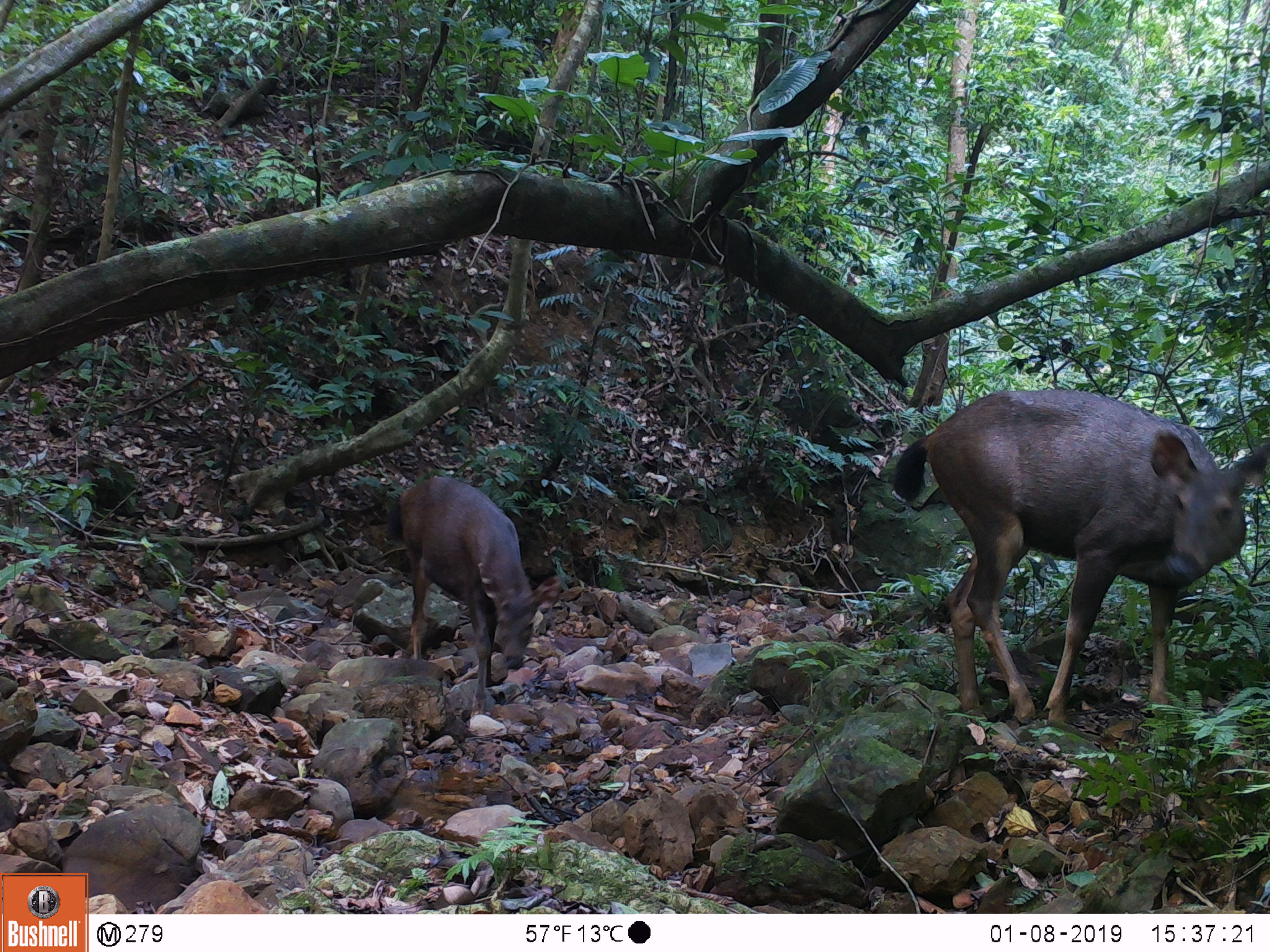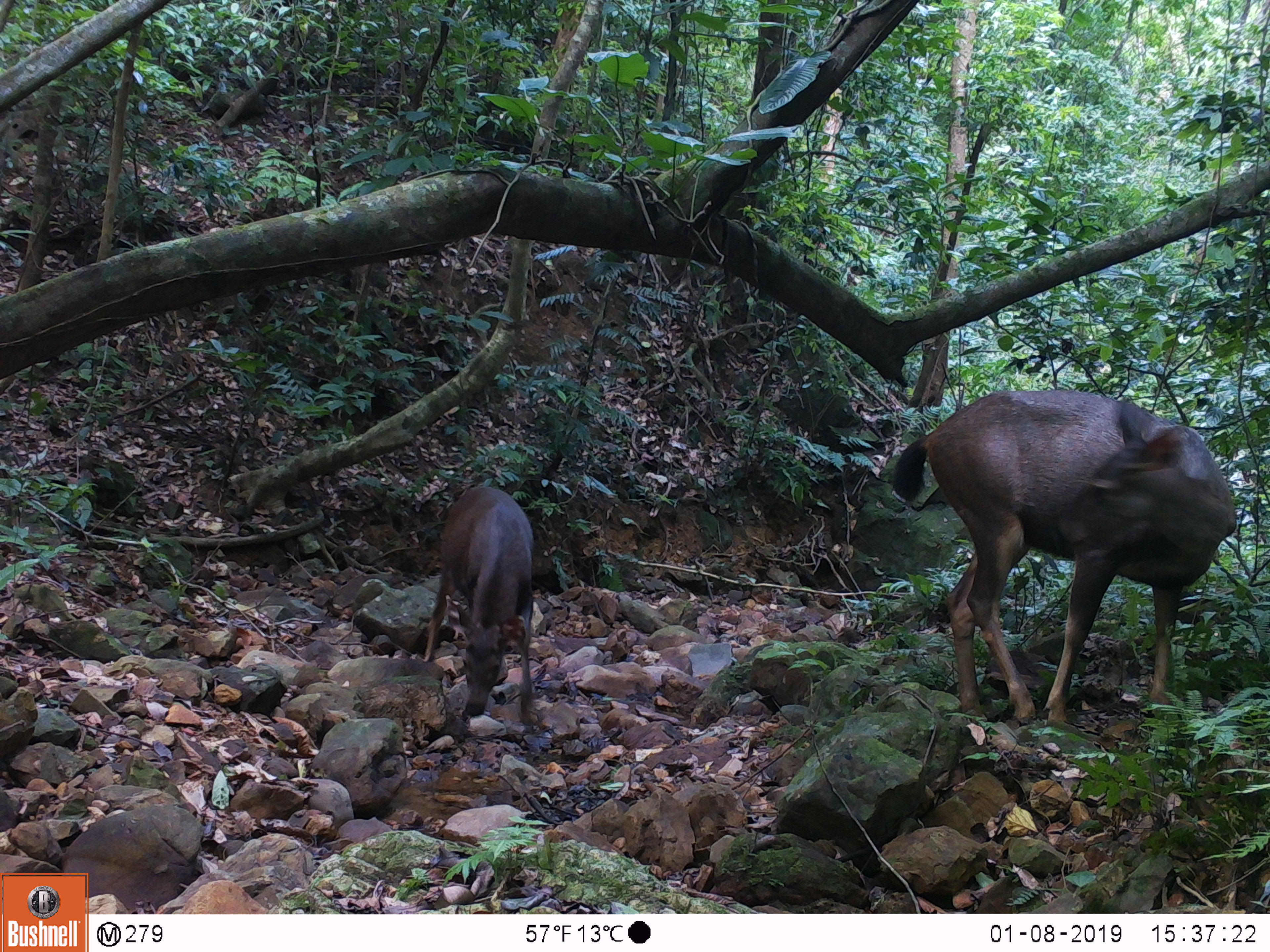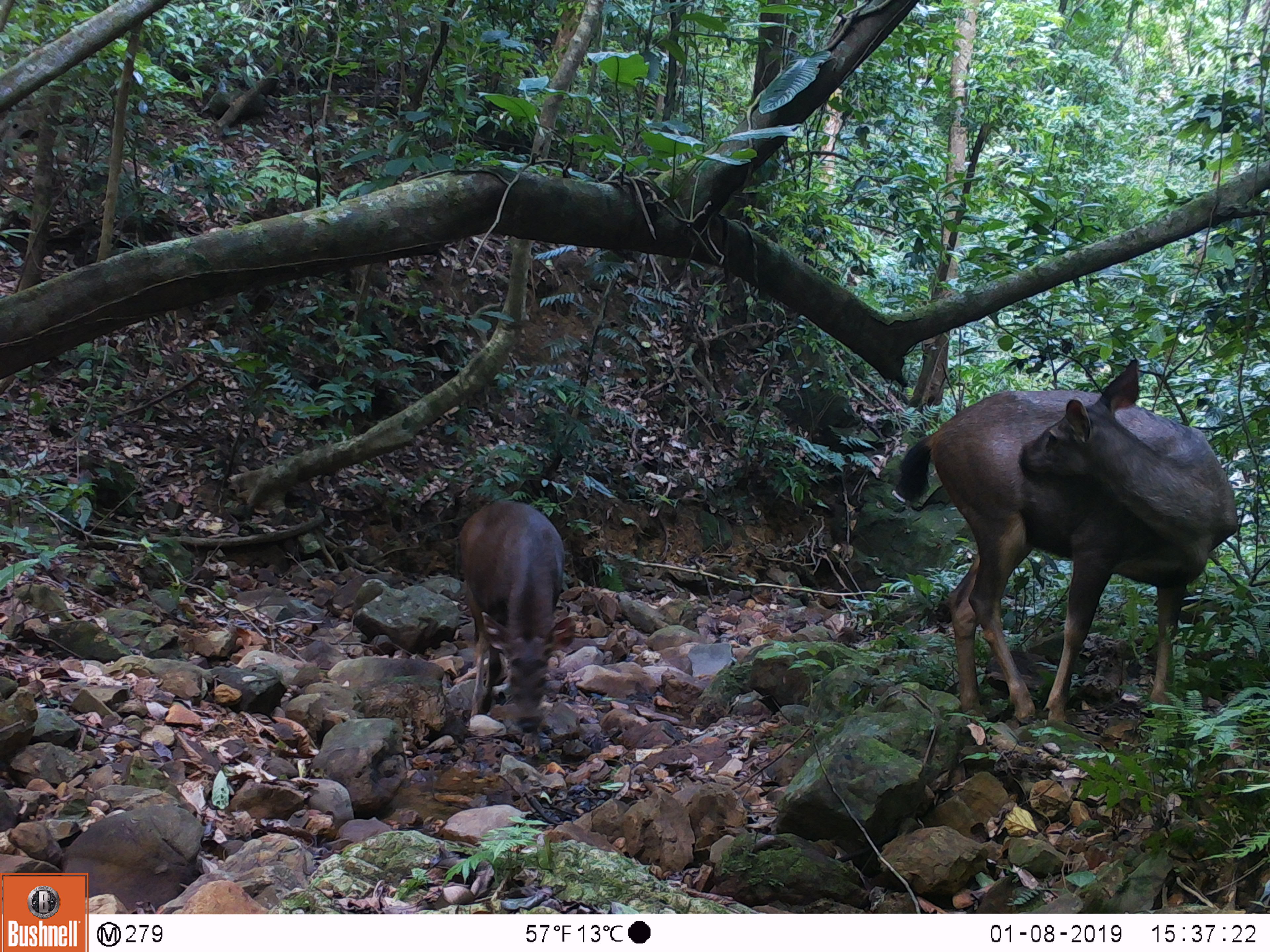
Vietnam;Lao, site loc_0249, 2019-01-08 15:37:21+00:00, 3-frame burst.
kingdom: Animalia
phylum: Chordata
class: Mammalia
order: Artiodactyla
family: Cervidae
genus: Rusa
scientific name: Rusa unicolor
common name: sambar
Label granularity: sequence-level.